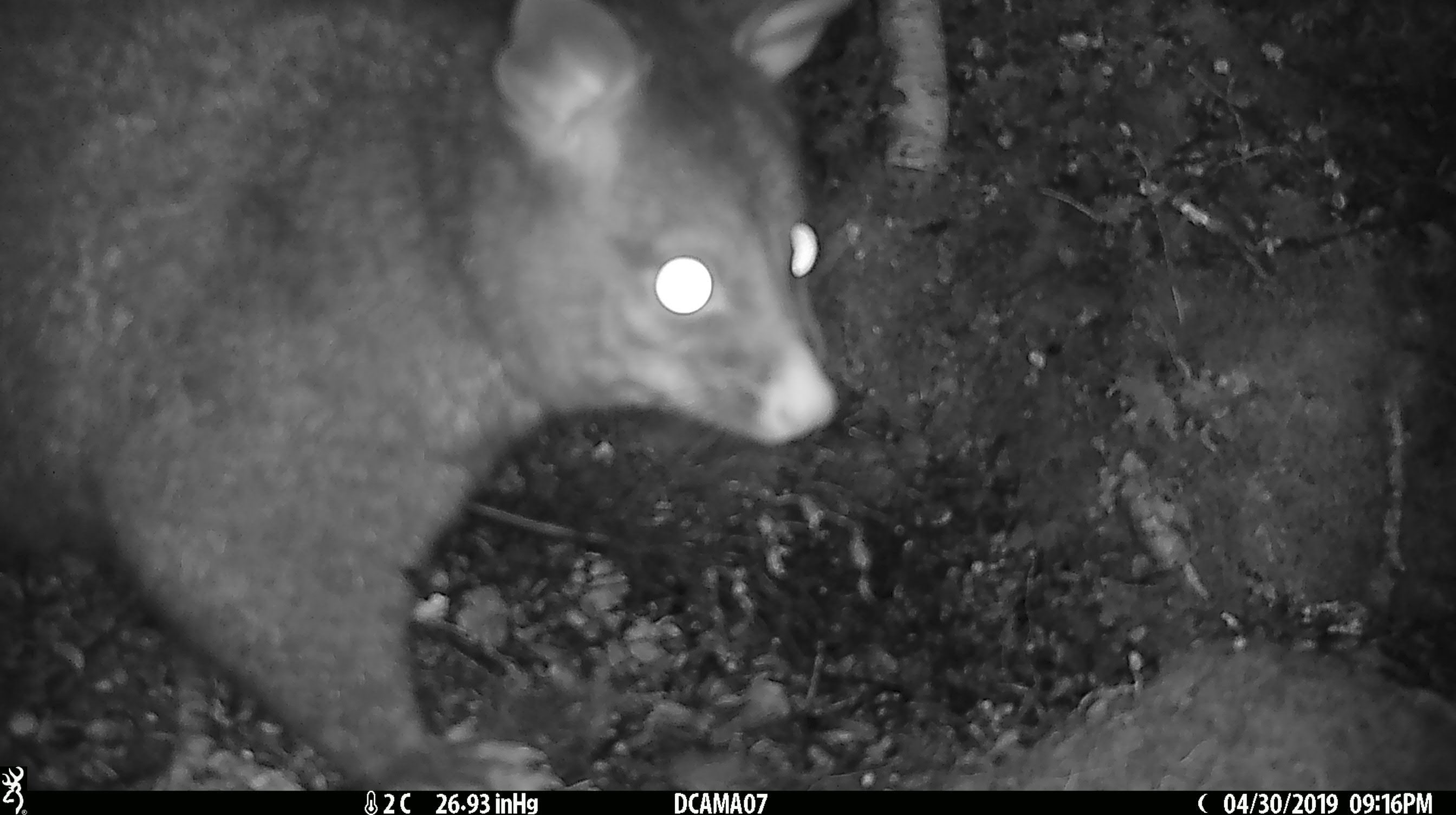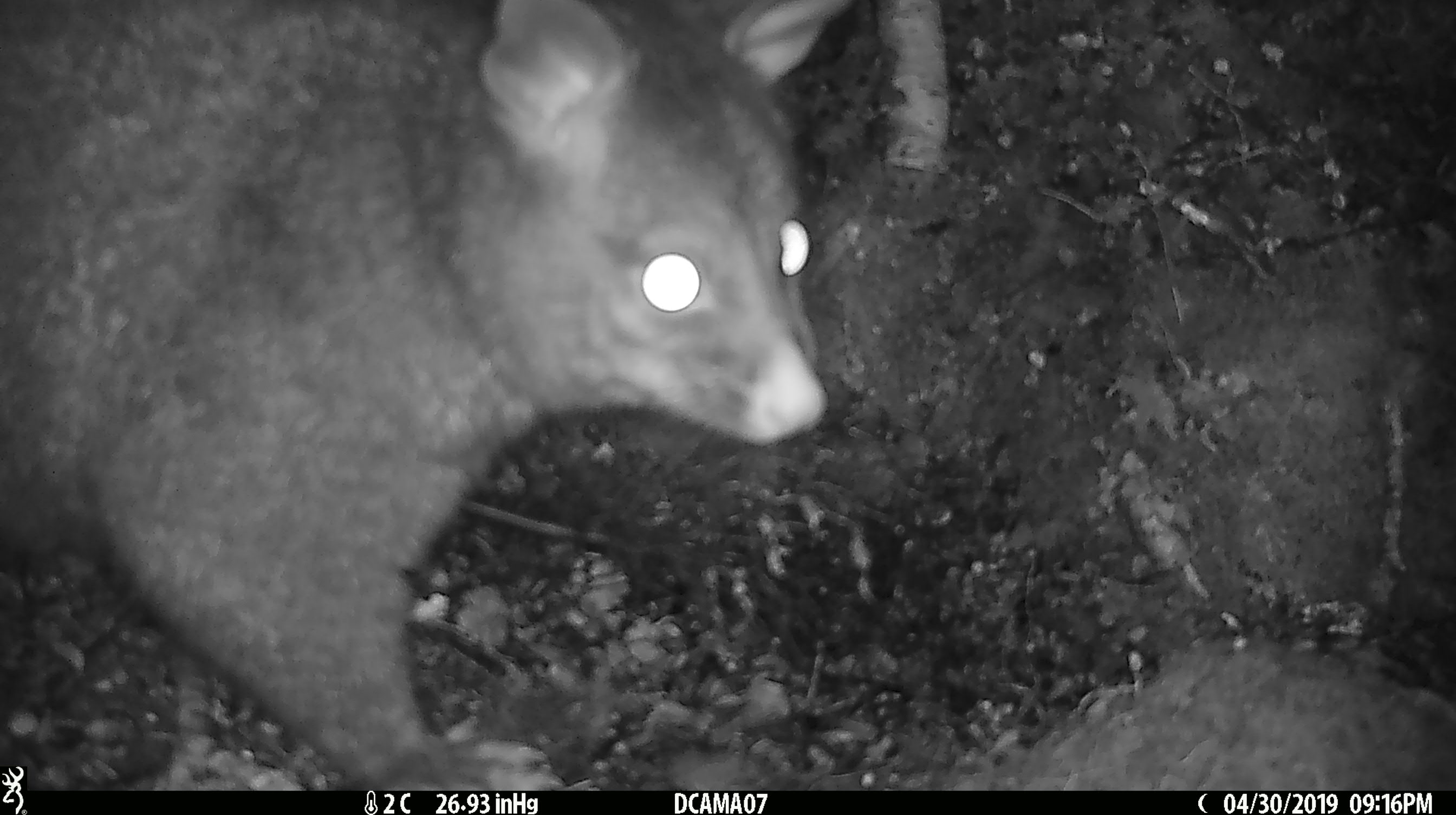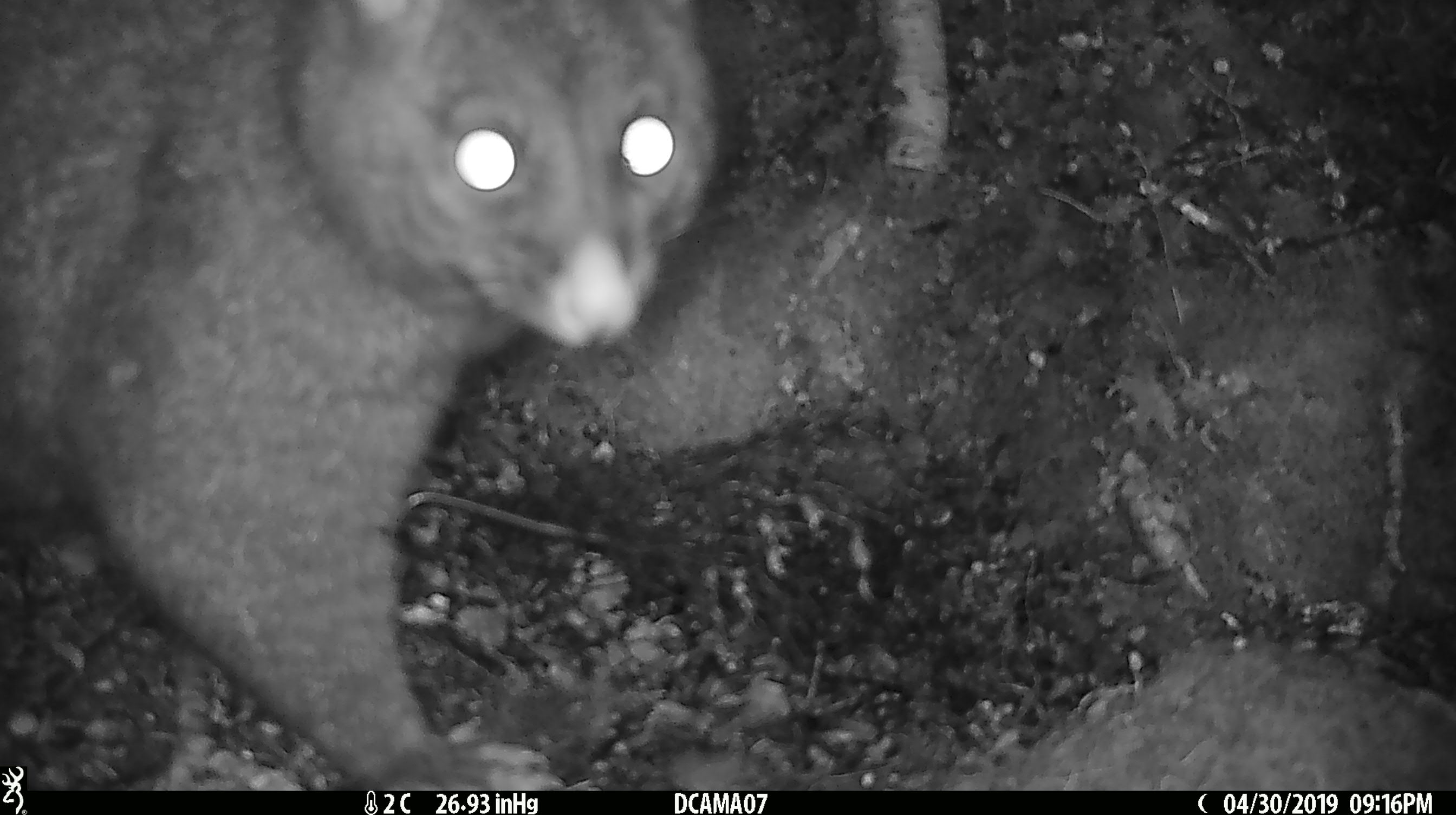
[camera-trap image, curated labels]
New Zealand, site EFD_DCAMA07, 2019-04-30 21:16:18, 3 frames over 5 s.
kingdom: Animalia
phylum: Chordata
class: Mammalia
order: Diprotodontia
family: Phalangeridae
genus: Trichosurus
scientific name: Trichosurus vulpecula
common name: common brushtail possum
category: possum